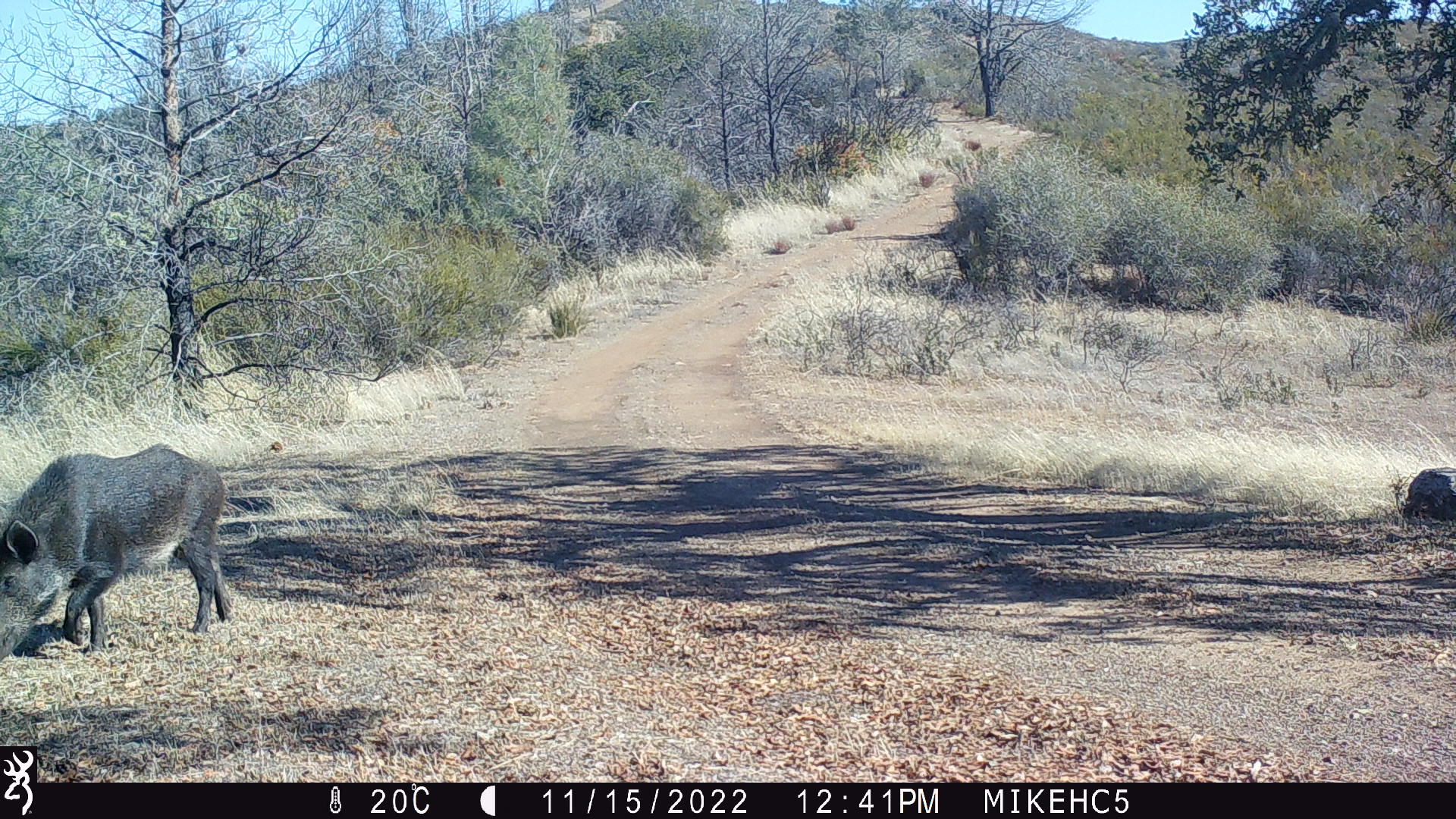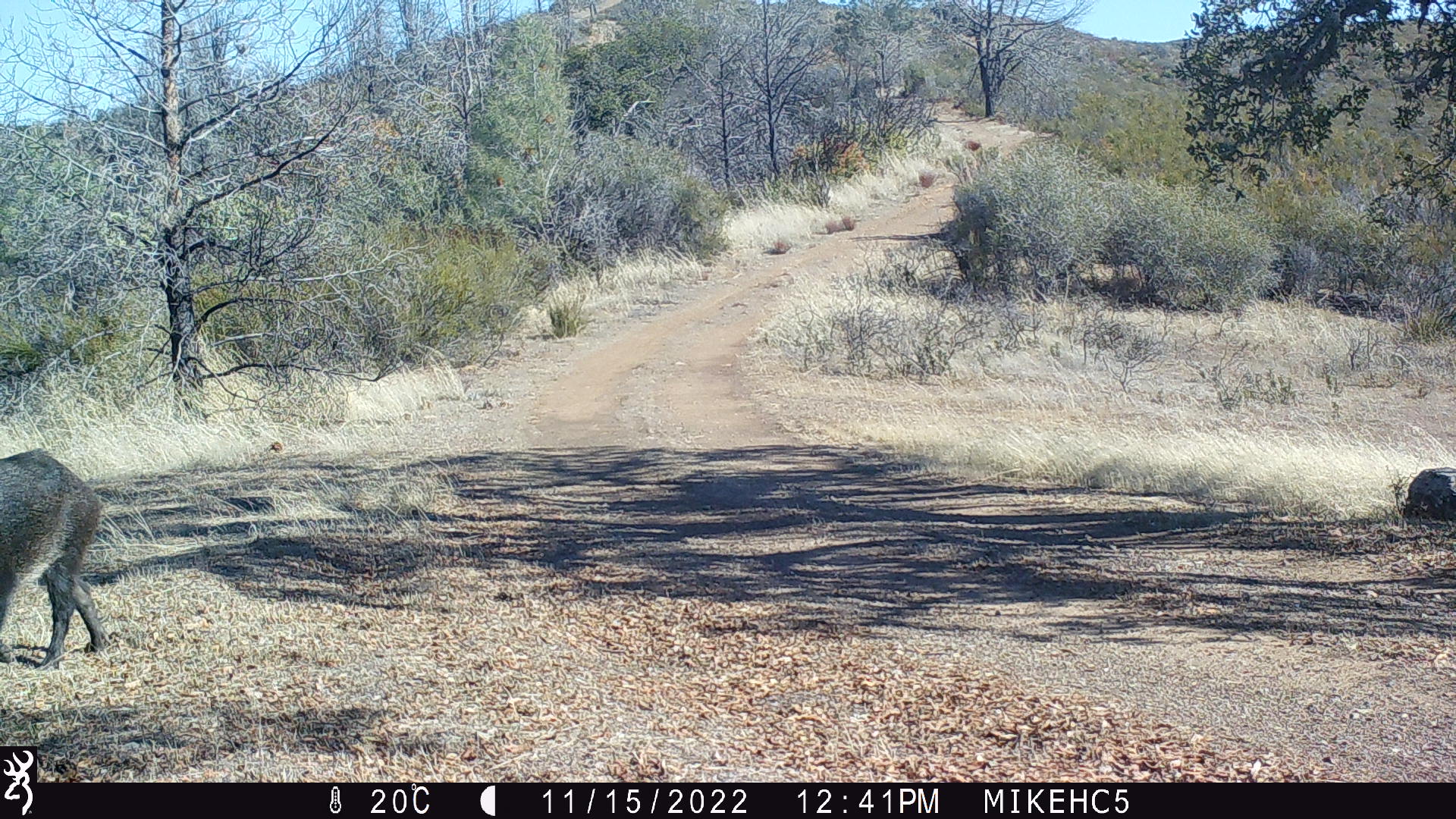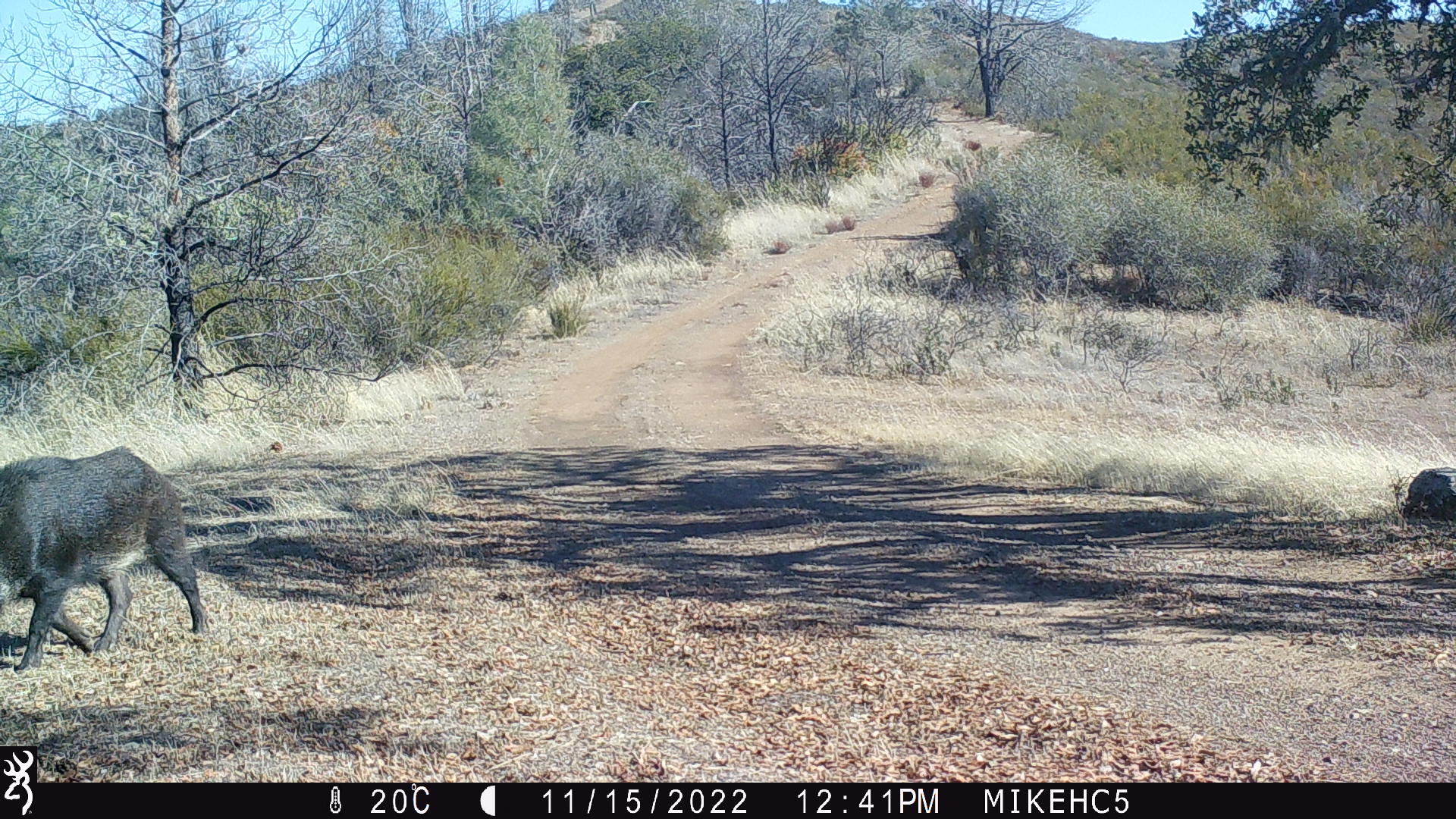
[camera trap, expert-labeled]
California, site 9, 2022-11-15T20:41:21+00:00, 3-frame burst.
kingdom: Animalia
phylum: Chordata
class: Mammalia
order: Artiodactyla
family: Suidae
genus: Sus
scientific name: Sus scrofa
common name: wild boar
Wild boar (Sus scrofa).